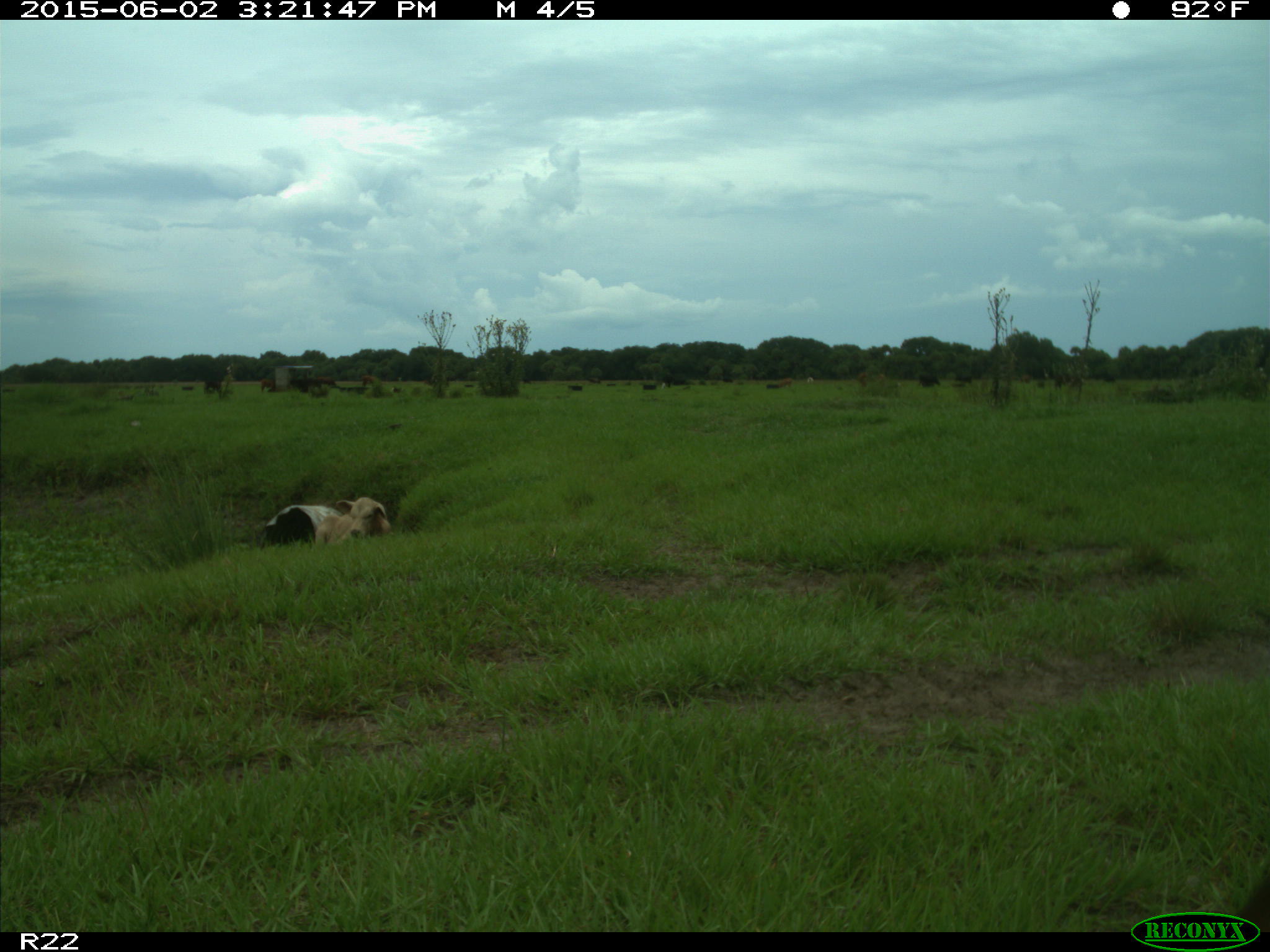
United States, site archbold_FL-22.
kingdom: Animalia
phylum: Chordata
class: Mammalia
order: Artiodactyla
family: Bovidae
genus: Bos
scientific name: Bos taurus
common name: domestic cow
Bos taurus (domestic cow).